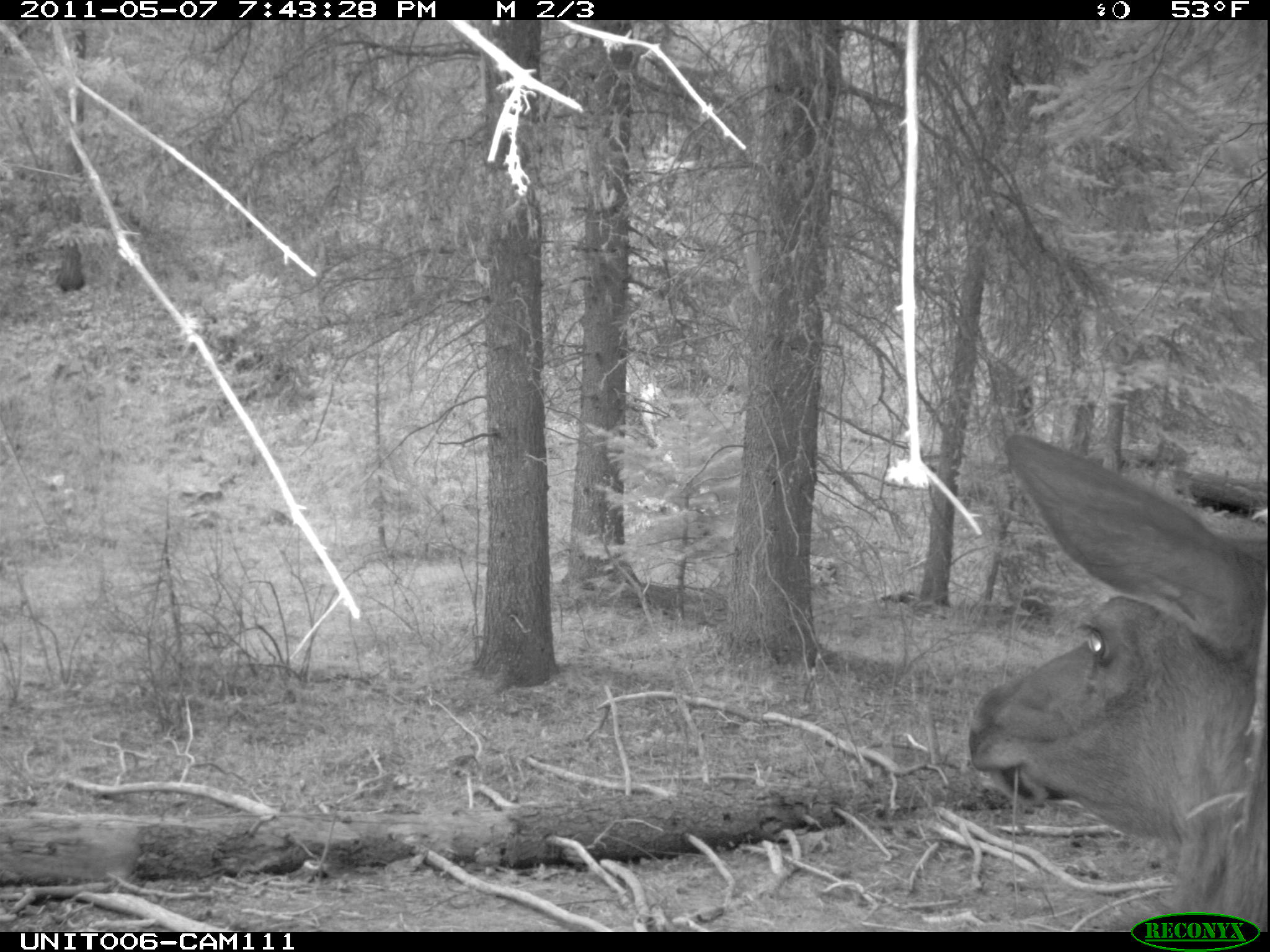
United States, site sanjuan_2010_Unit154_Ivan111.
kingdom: Animalia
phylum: Chordata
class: Mammalia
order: Artiodactyla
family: Cervidae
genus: Cervus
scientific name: Cervus elaphus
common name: red deer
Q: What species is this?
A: Cervus elaphus (red deer).